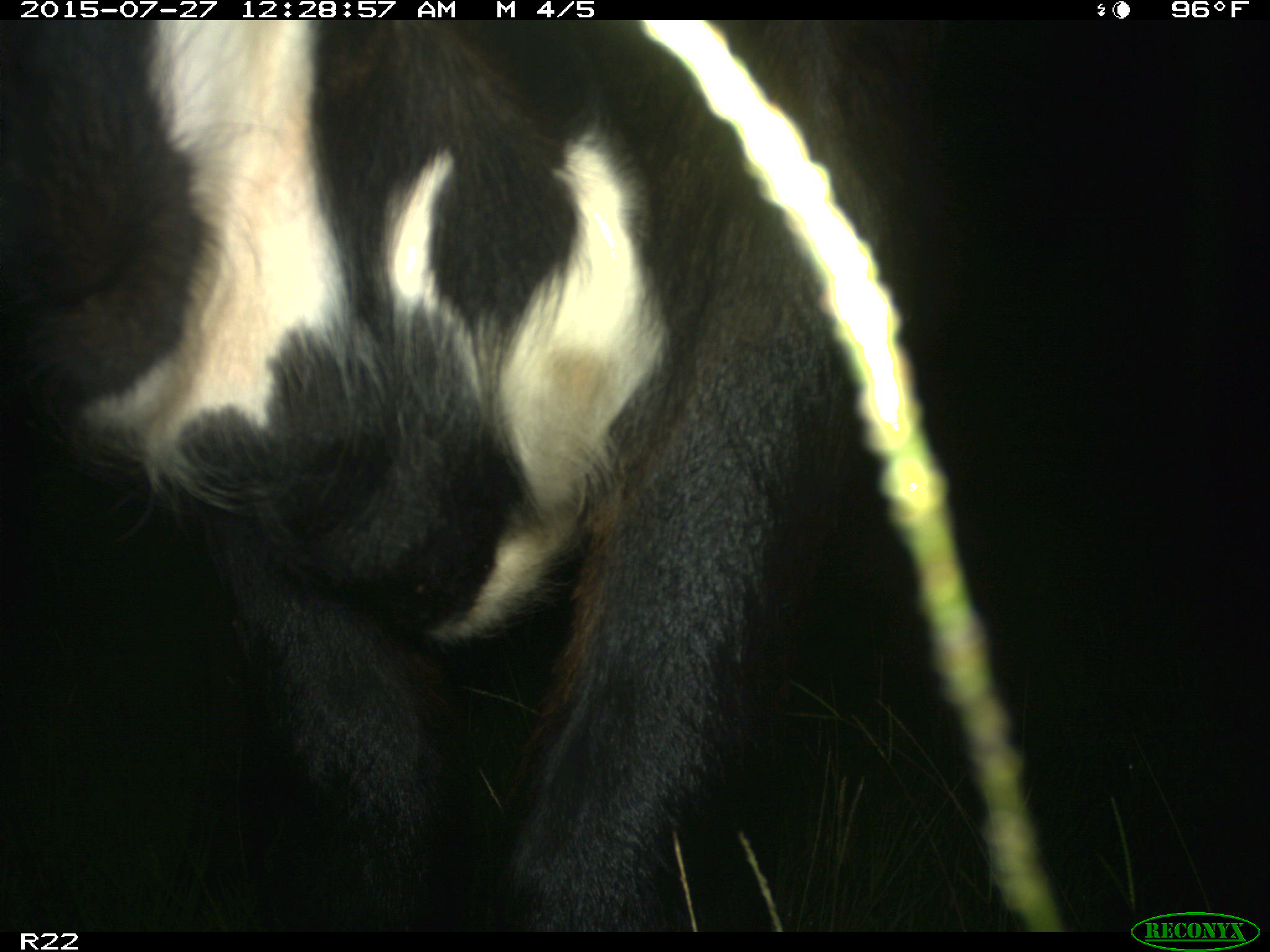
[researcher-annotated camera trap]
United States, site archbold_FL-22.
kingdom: Animalia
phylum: Chordata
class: Mammalia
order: Artiodactyla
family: Bovidae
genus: Bos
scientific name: Bos taurus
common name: domestic cow